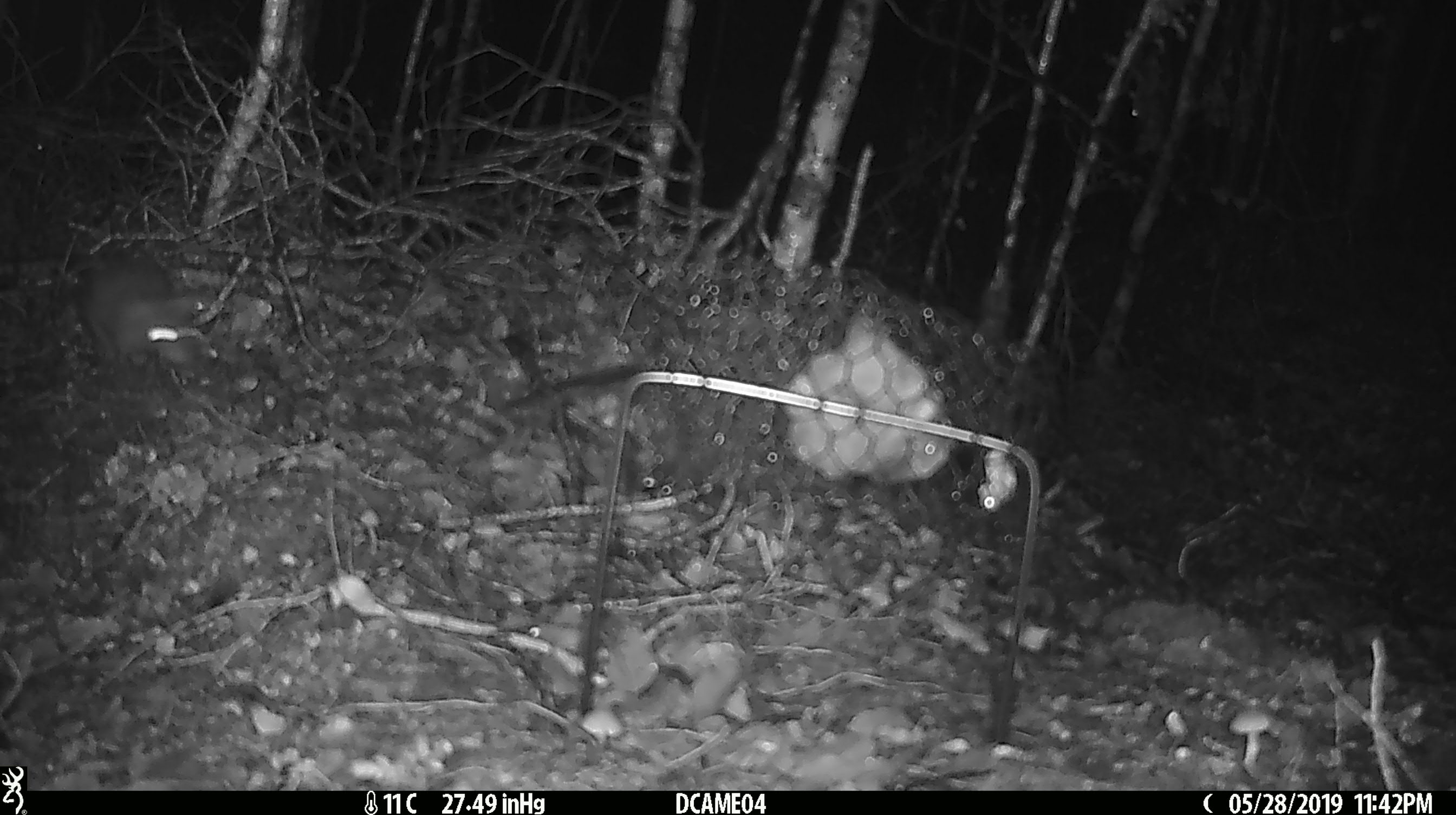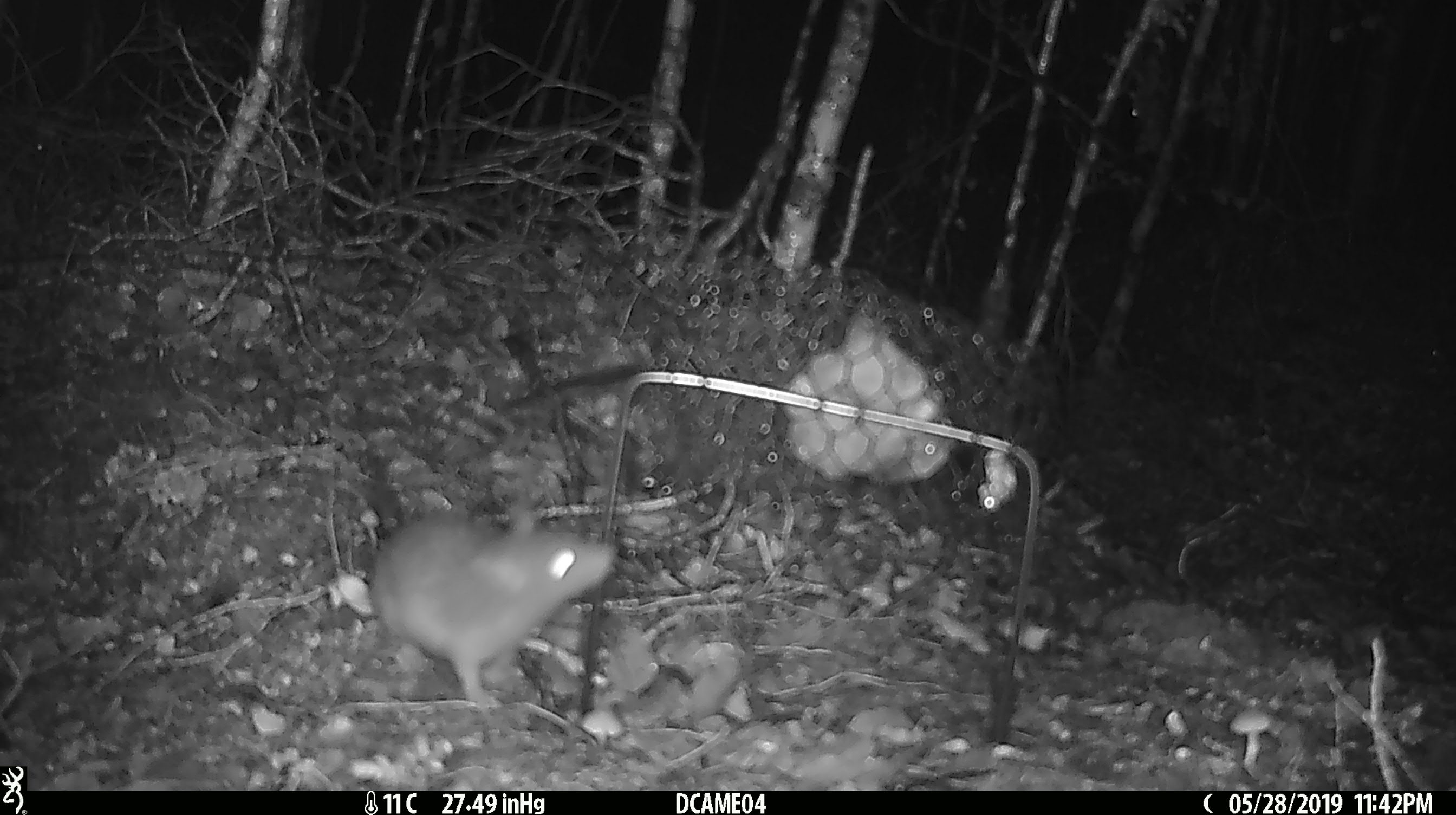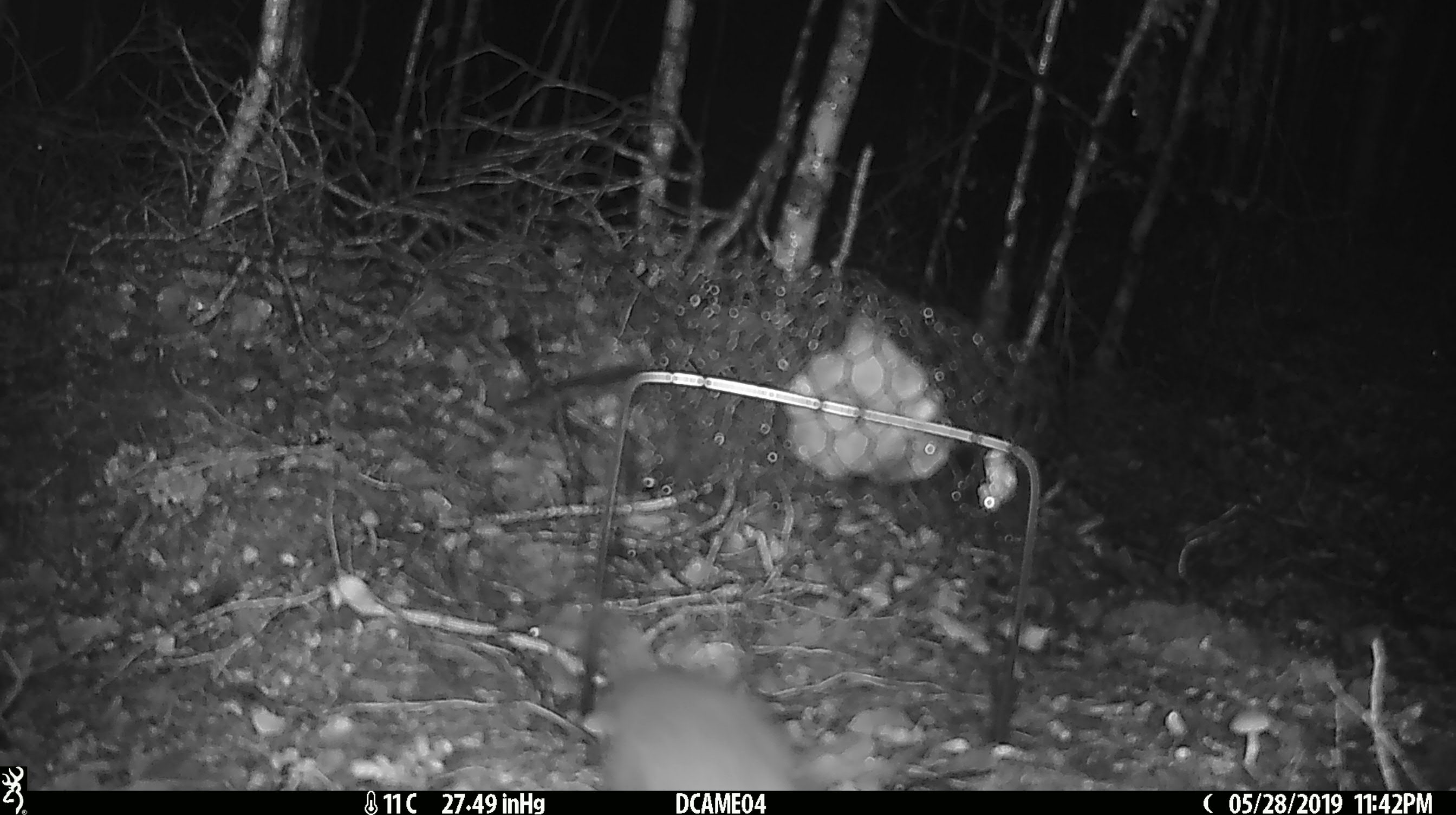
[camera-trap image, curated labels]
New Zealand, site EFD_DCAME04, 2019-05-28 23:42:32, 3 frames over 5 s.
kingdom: Animalia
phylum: Chordata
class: Mammalia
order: Rodentia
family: Muridae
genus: Rattus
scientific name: Rattus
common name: rat